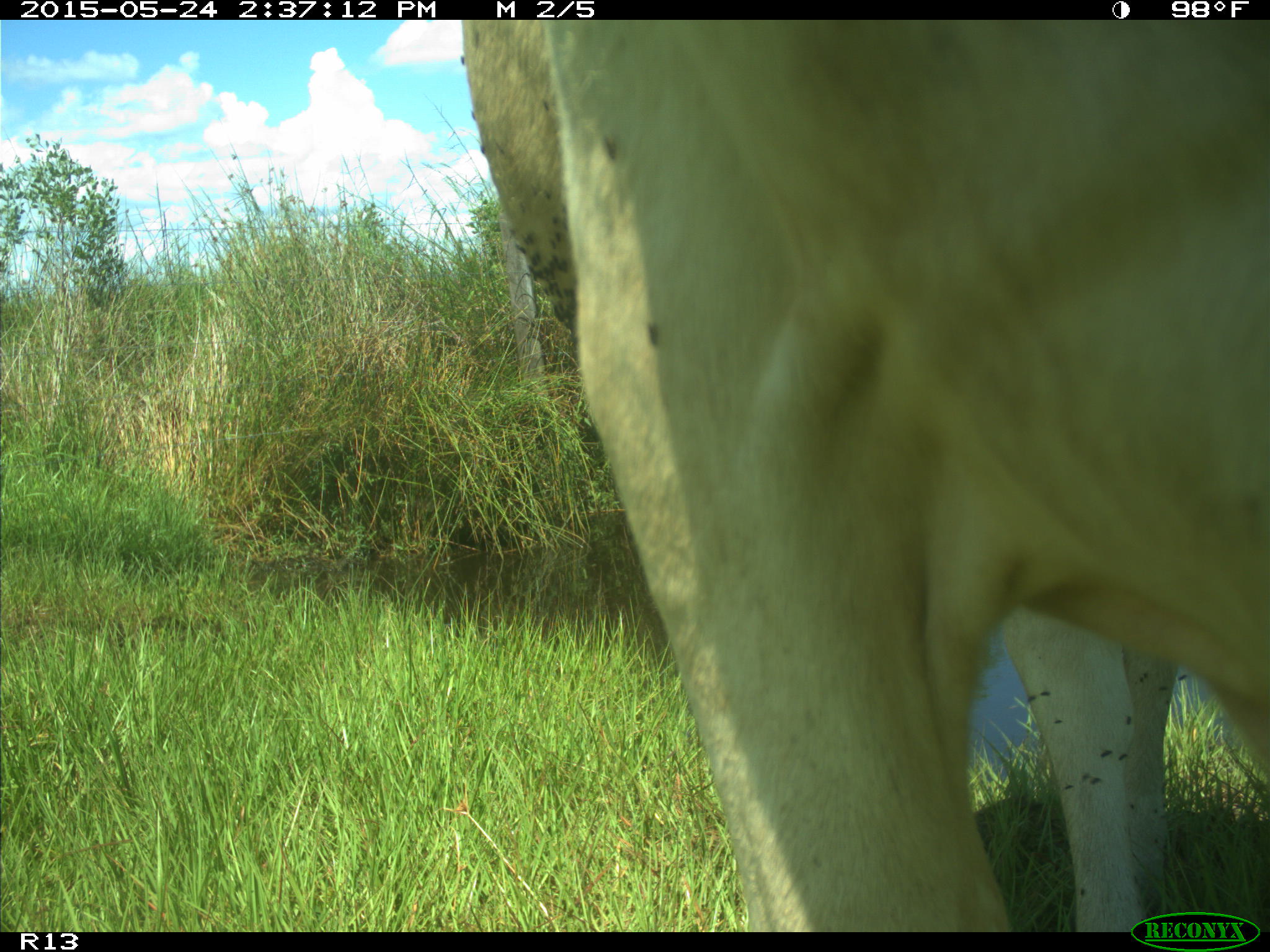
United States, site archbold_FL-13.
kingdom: Animalia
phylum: Chordata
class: Mammalia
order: Artiodactyla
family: Bovidae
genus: Bos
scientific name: Bos taurus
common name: domestic cow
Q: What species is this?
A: Bos taurus (domestic cow).